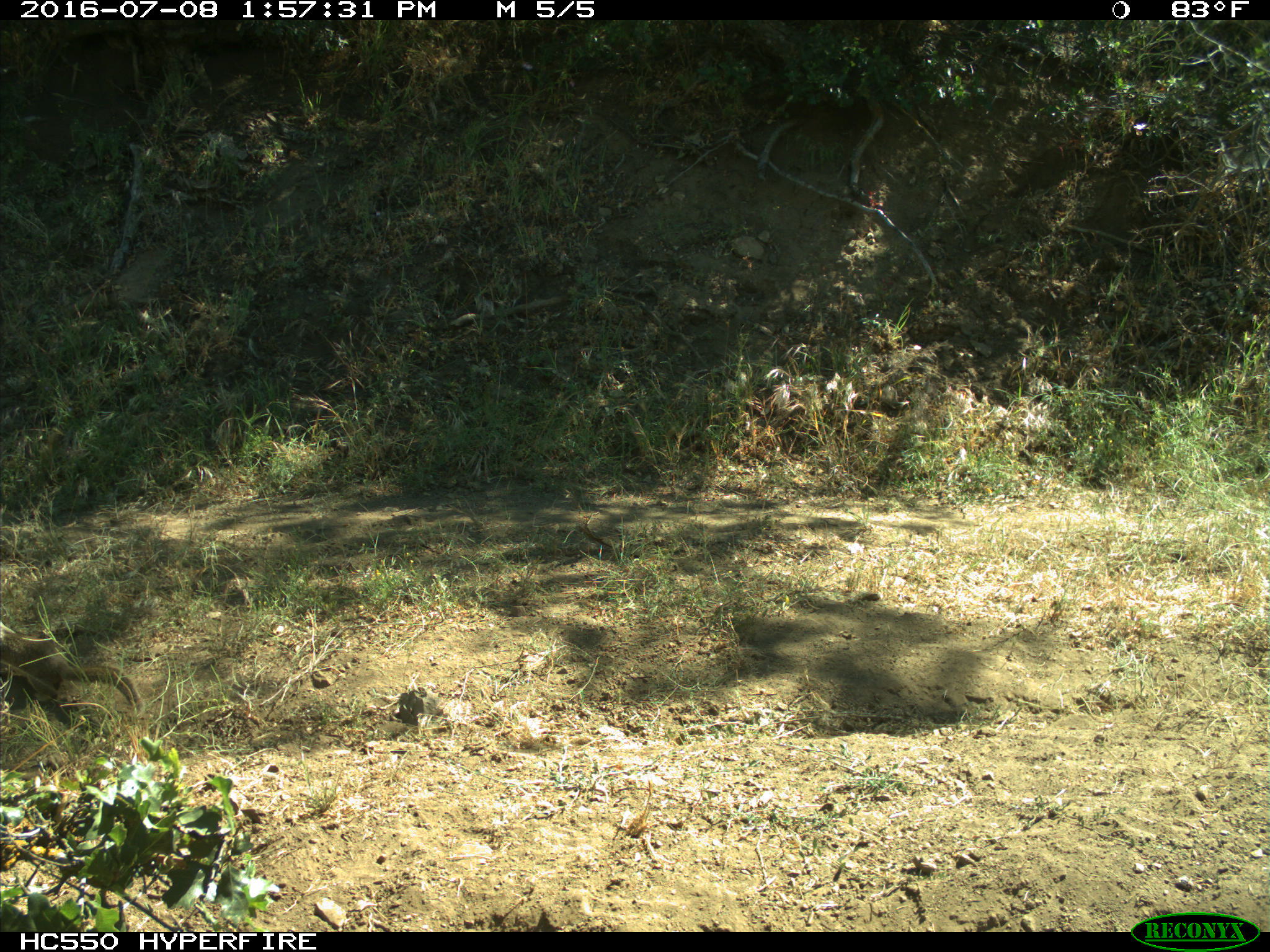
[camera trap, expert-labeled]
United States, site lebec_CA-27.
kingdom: Animalia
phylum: Chordata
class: Mammalia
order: Rodentia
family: Sciuridae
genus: Otospermophilus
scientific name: Otospermophilus beecheyi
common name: california ground squirrel